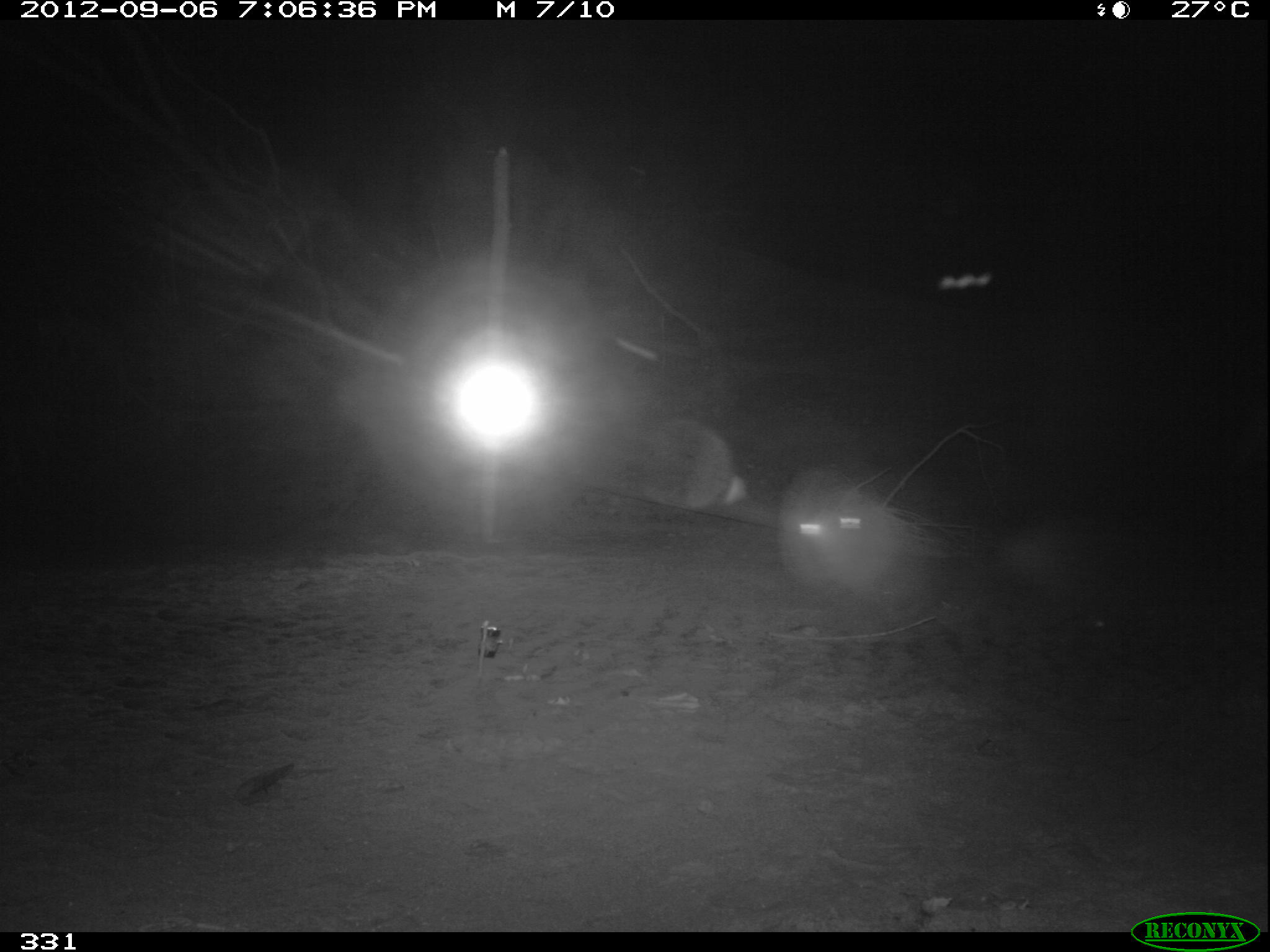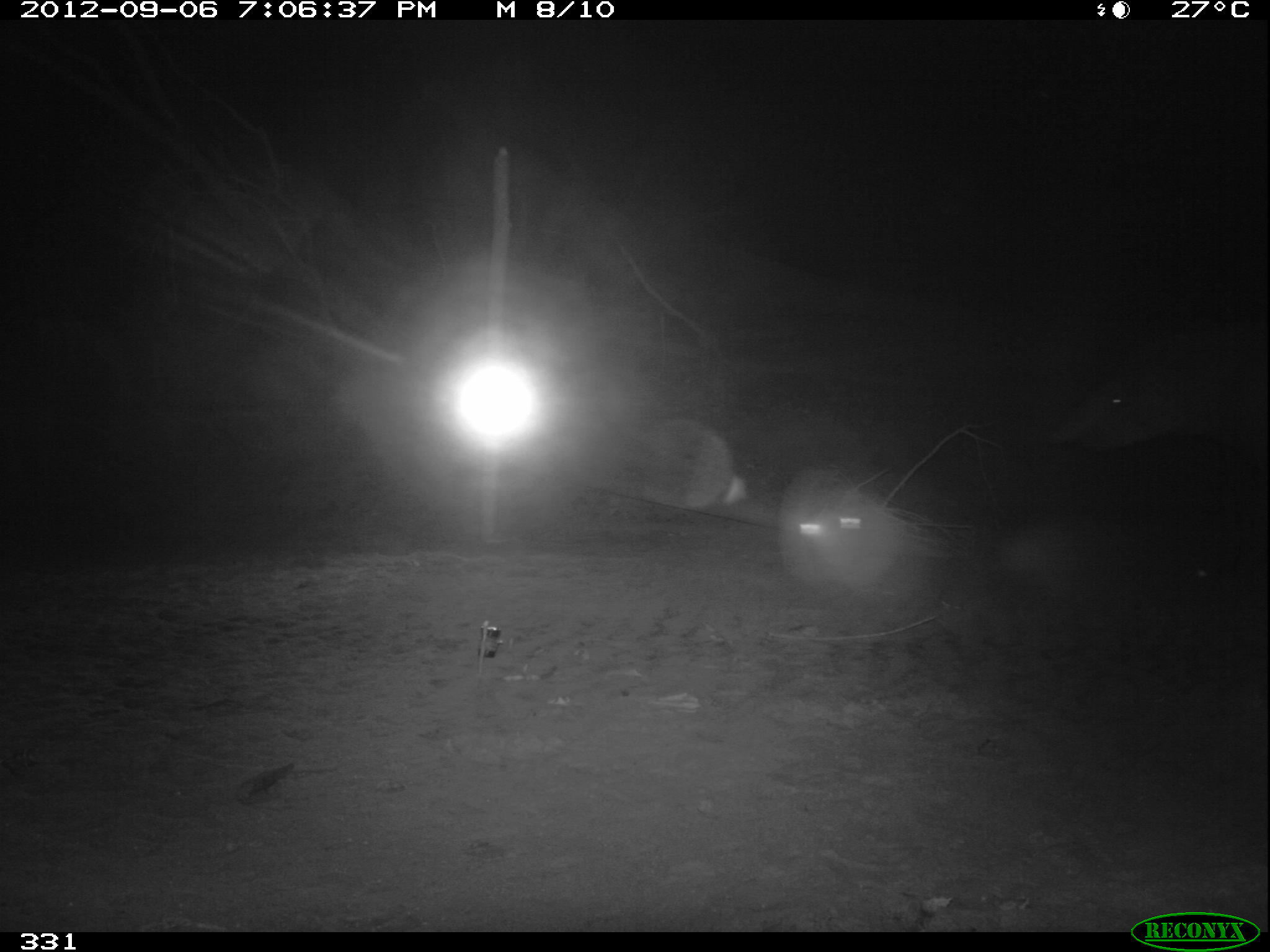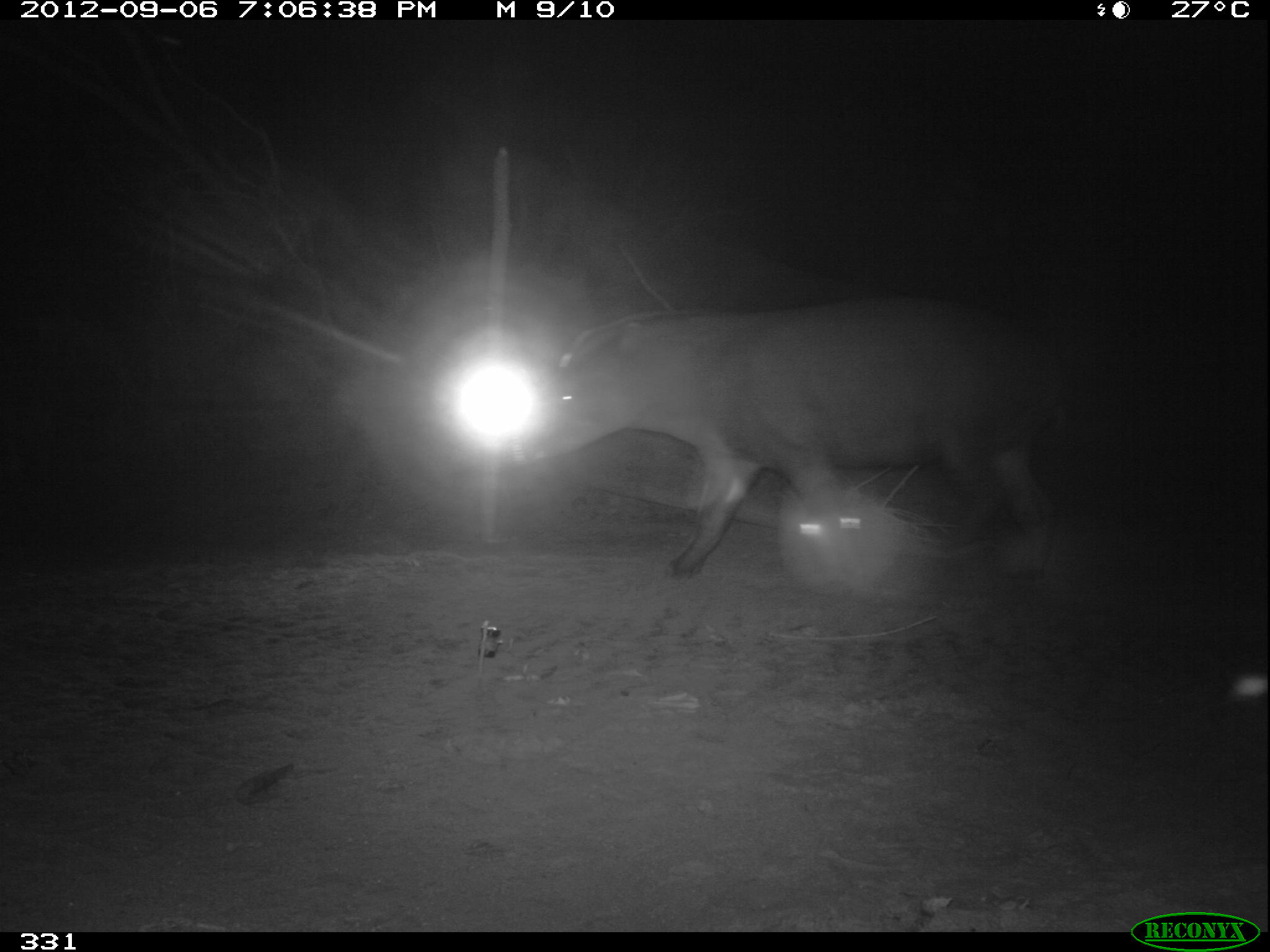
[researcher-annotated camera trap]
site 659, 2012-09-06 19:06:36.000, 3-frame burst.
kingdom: Animalia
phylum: Chordata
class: Mammalia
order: Perissodactyla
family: Tapiridae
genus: Tapirus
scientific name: Tapirus terrestris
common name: south american tapir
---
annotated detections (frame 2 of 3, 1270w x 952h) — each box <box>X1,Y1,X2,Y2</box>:
tapirus terrestris: <box>1043,306,1268,531</box>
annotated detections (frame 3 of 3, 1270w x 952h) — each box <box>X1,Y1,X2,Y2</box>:
tapirus terrestris: <box>503,297,1078,590</box>